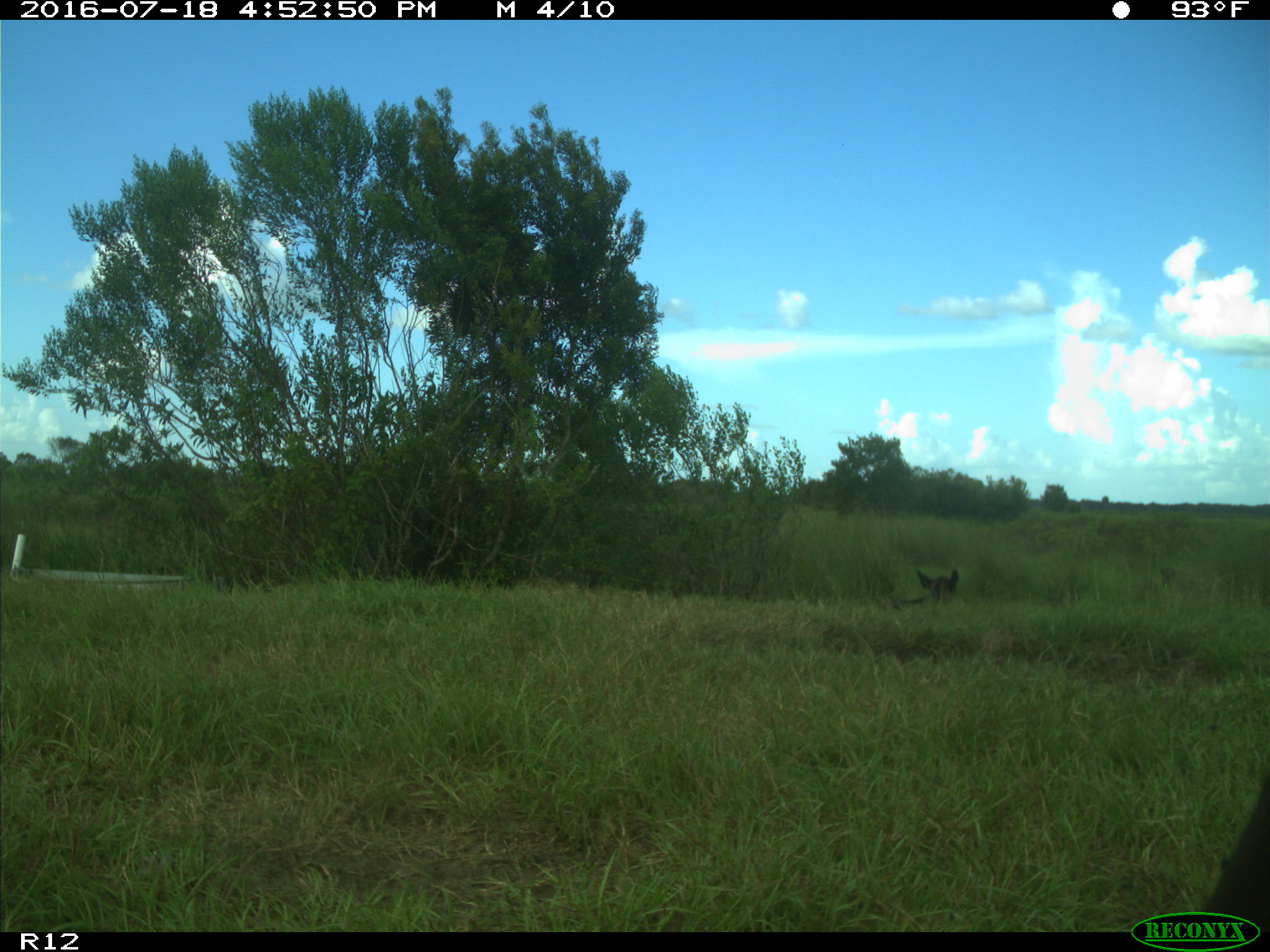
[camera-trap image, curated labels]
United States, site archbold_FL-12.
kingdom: Animalia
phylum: Chordata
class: Mammalia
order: Artiodactyla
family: Bovidae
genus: Bos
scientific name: Bos taurus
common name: domestic cow